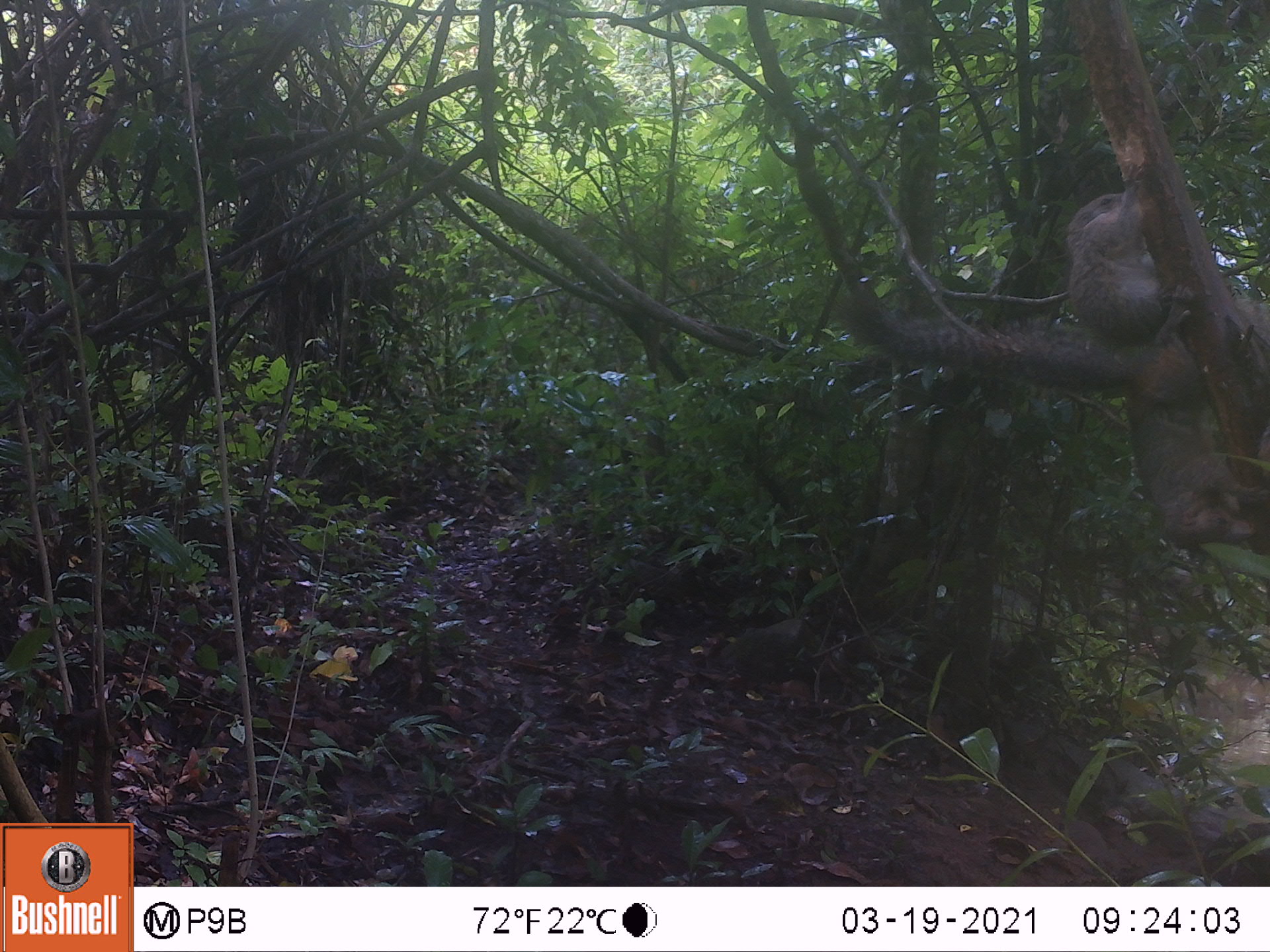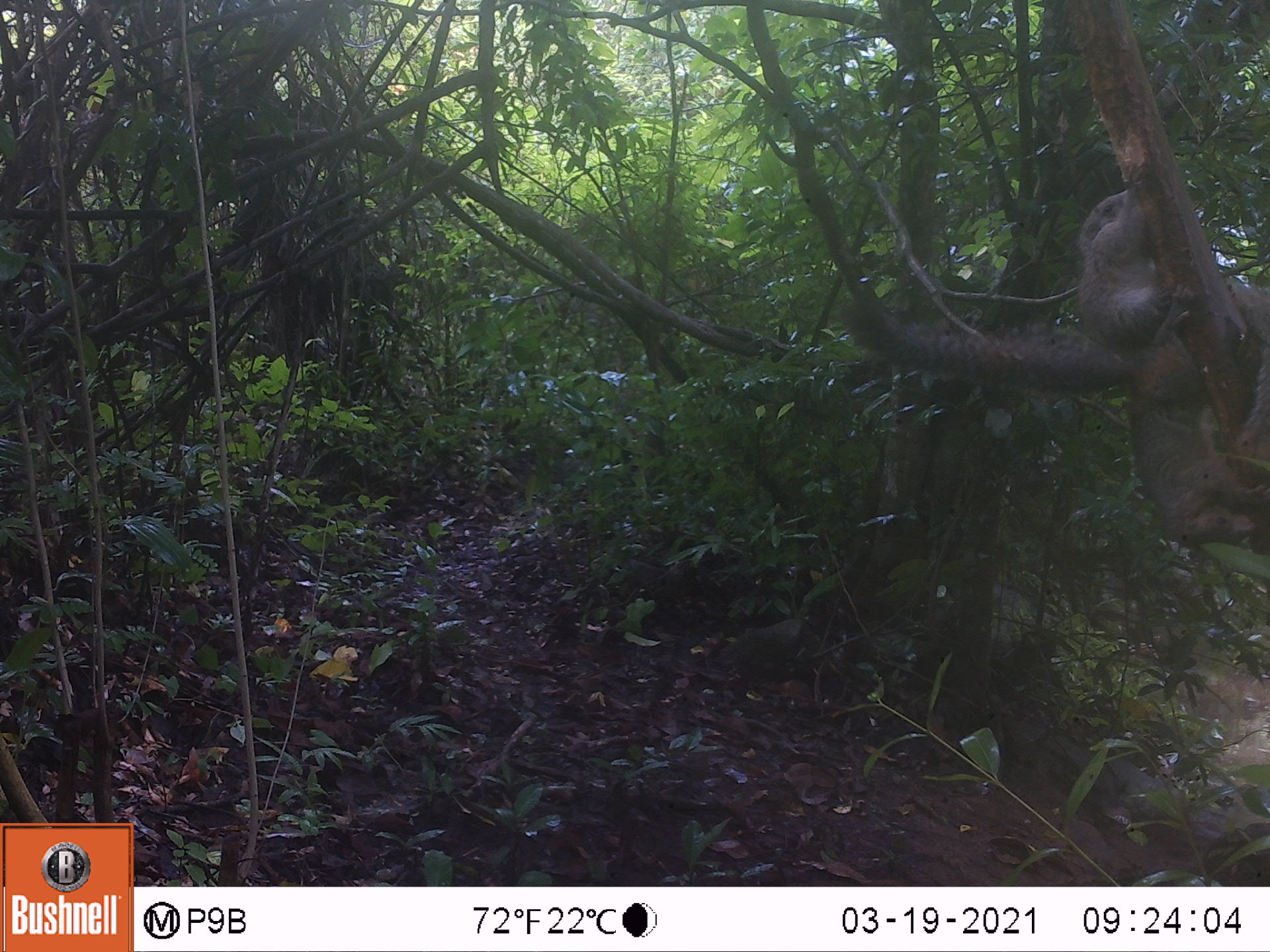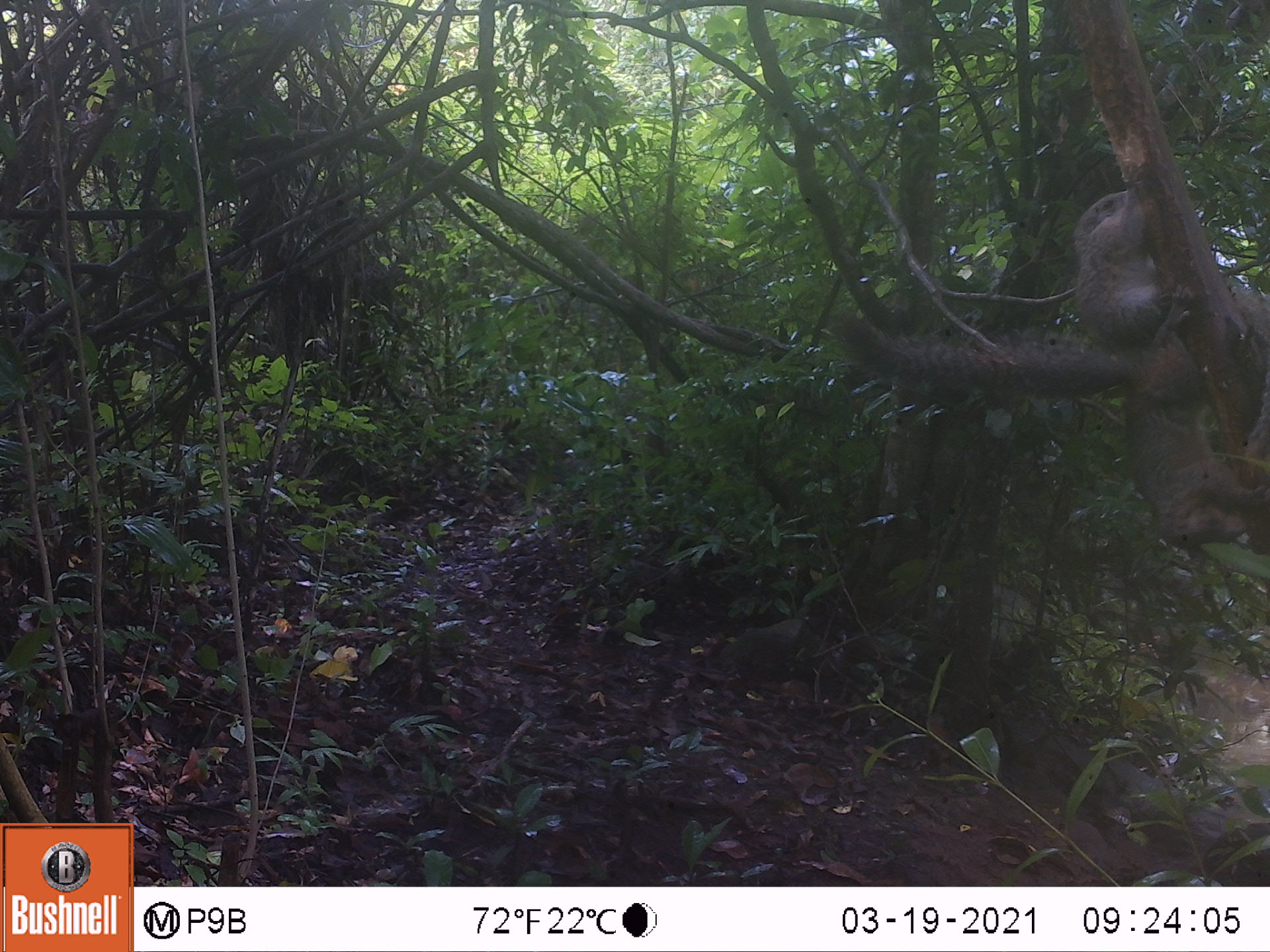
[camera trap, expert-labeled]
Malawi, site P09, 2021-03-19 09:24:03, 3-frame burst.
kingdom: Animalia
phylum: Chordata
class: Mammalia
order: Rodentia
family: Sciuridae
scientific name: Sciuridae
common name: squirrel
Squirrel (Sciuridae), count 2.